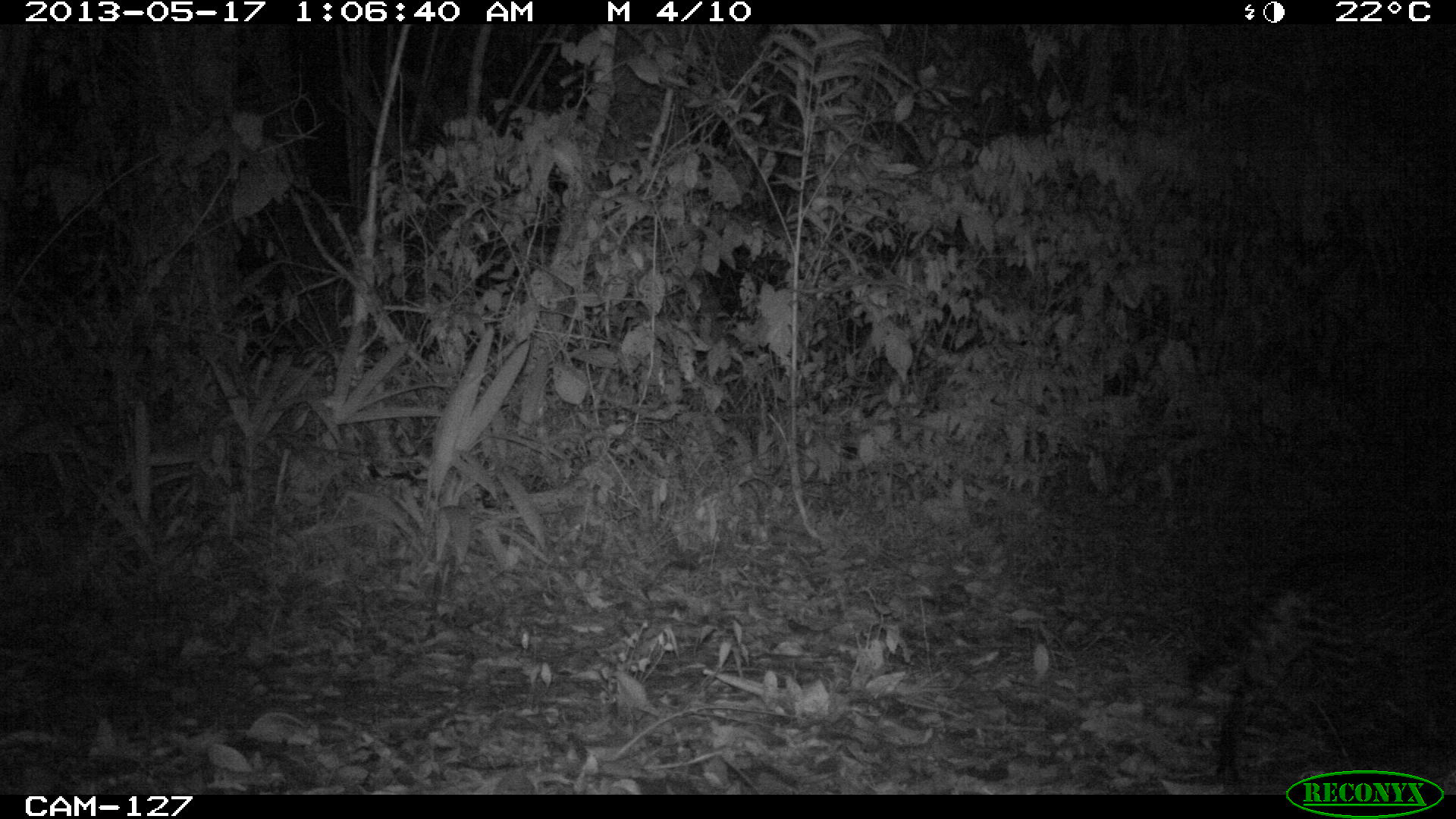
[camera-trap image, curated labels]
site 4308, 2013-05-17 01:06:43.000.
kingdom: Animalia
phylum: Chordata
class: Mammalia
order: Carnivora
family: Felidae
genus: Leopardus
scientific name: Leopardus pardalis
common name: ocelot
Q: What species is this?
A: Leopardus pardalis (ocelot).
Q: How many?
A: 1.